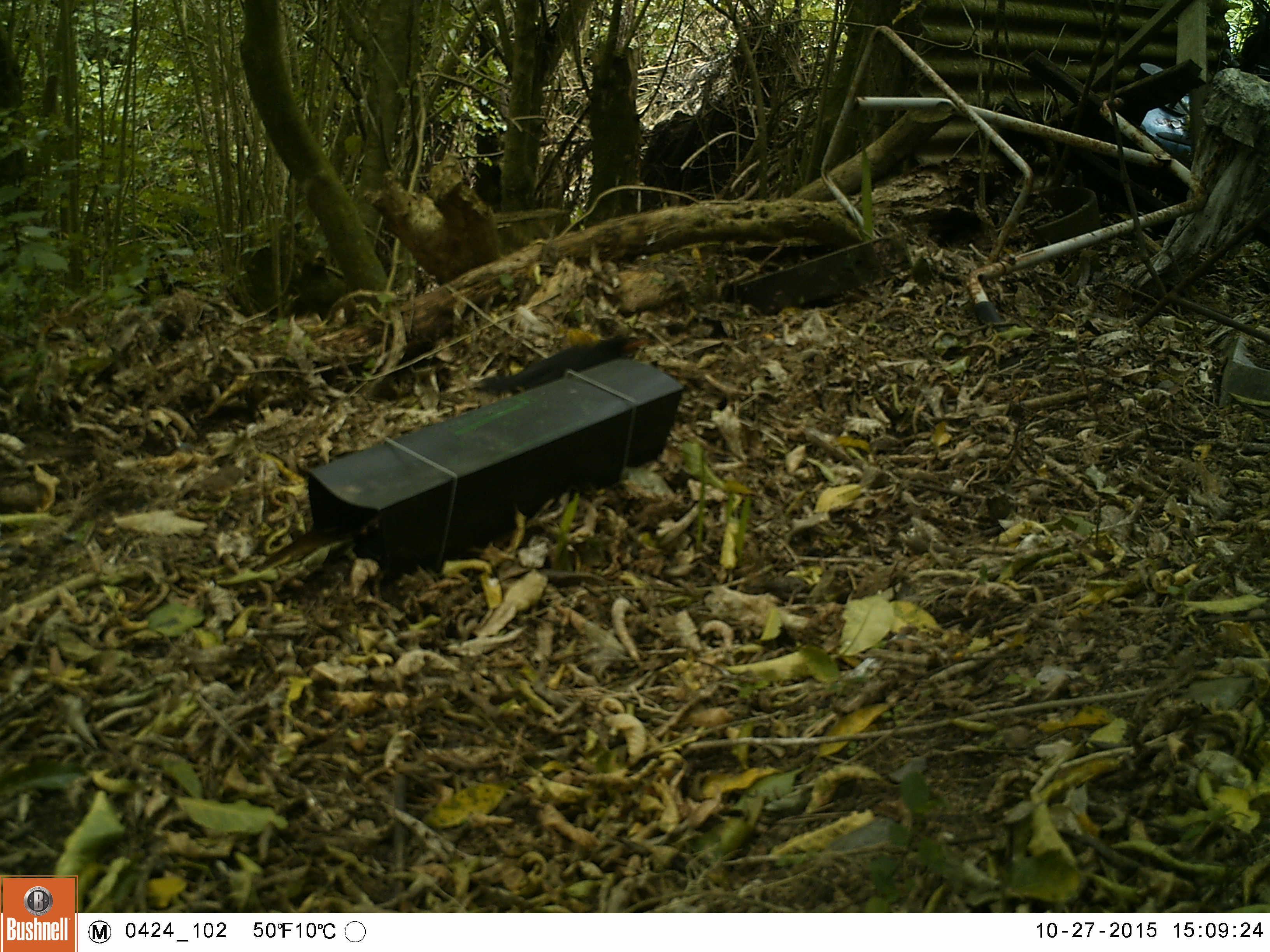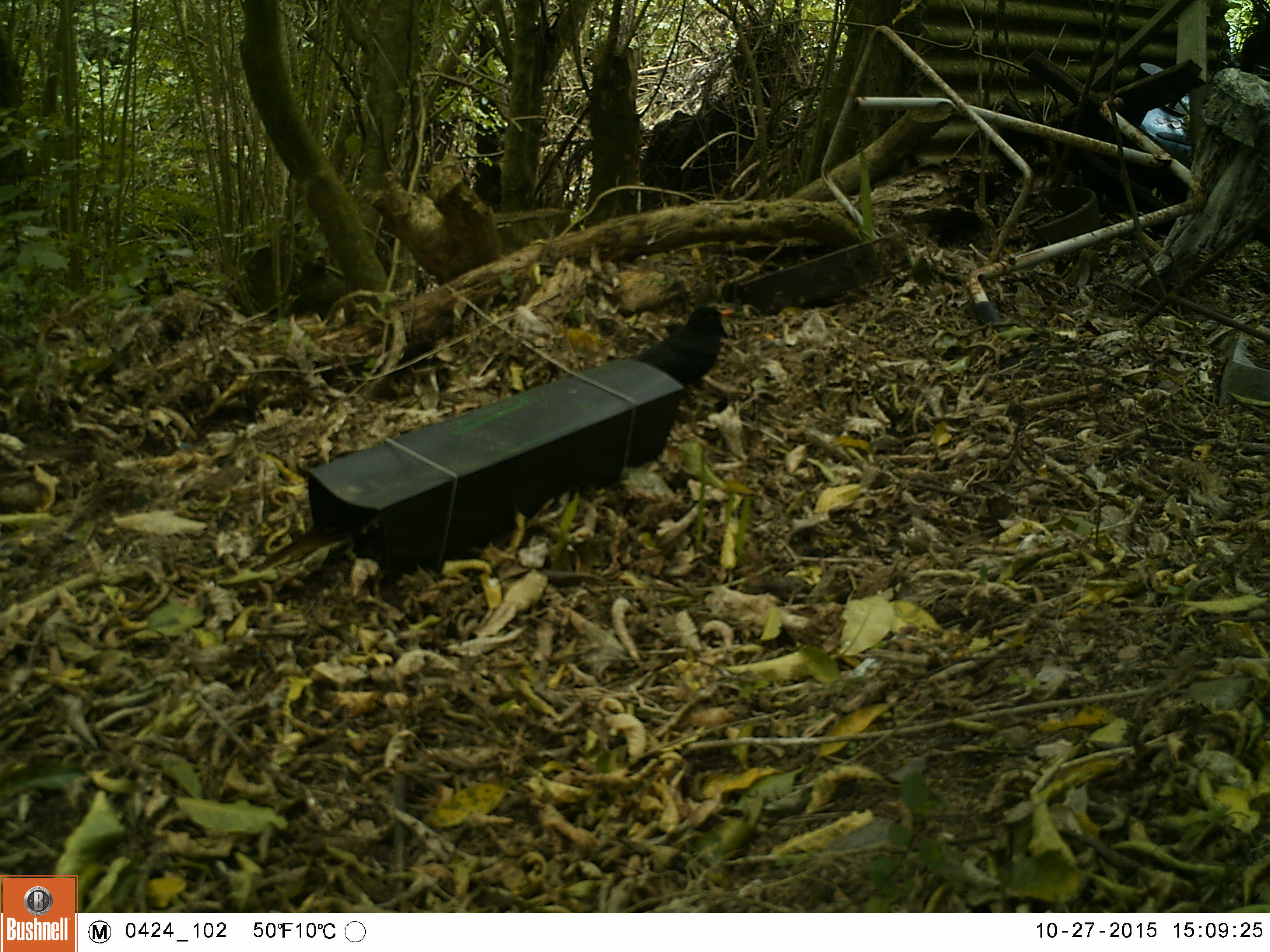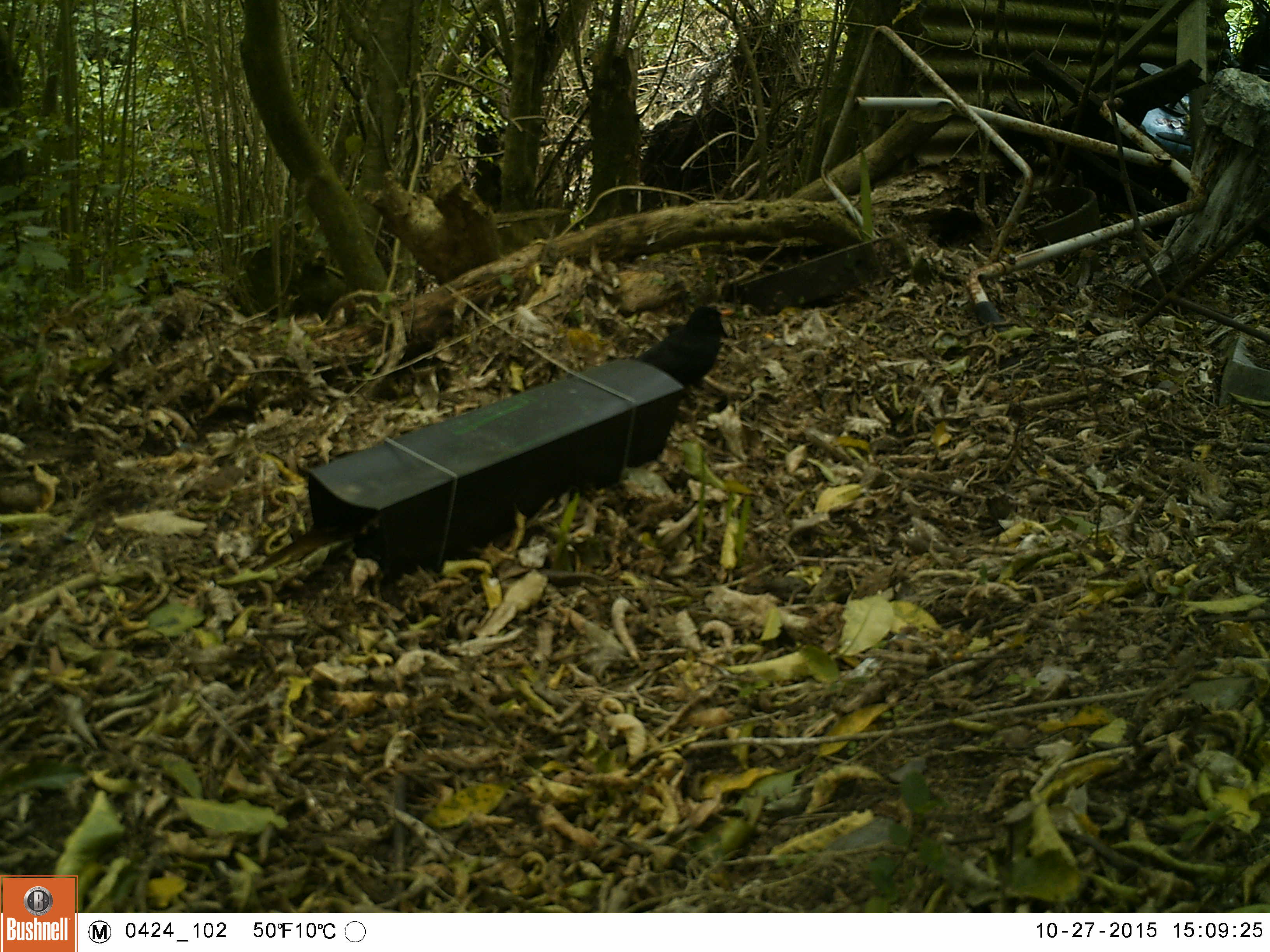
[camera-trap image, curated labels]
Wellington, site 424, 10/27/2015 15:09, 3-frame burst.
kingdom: Animalia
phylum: Chordata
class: Aves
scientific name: Aves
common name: bird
Bird (Aves).